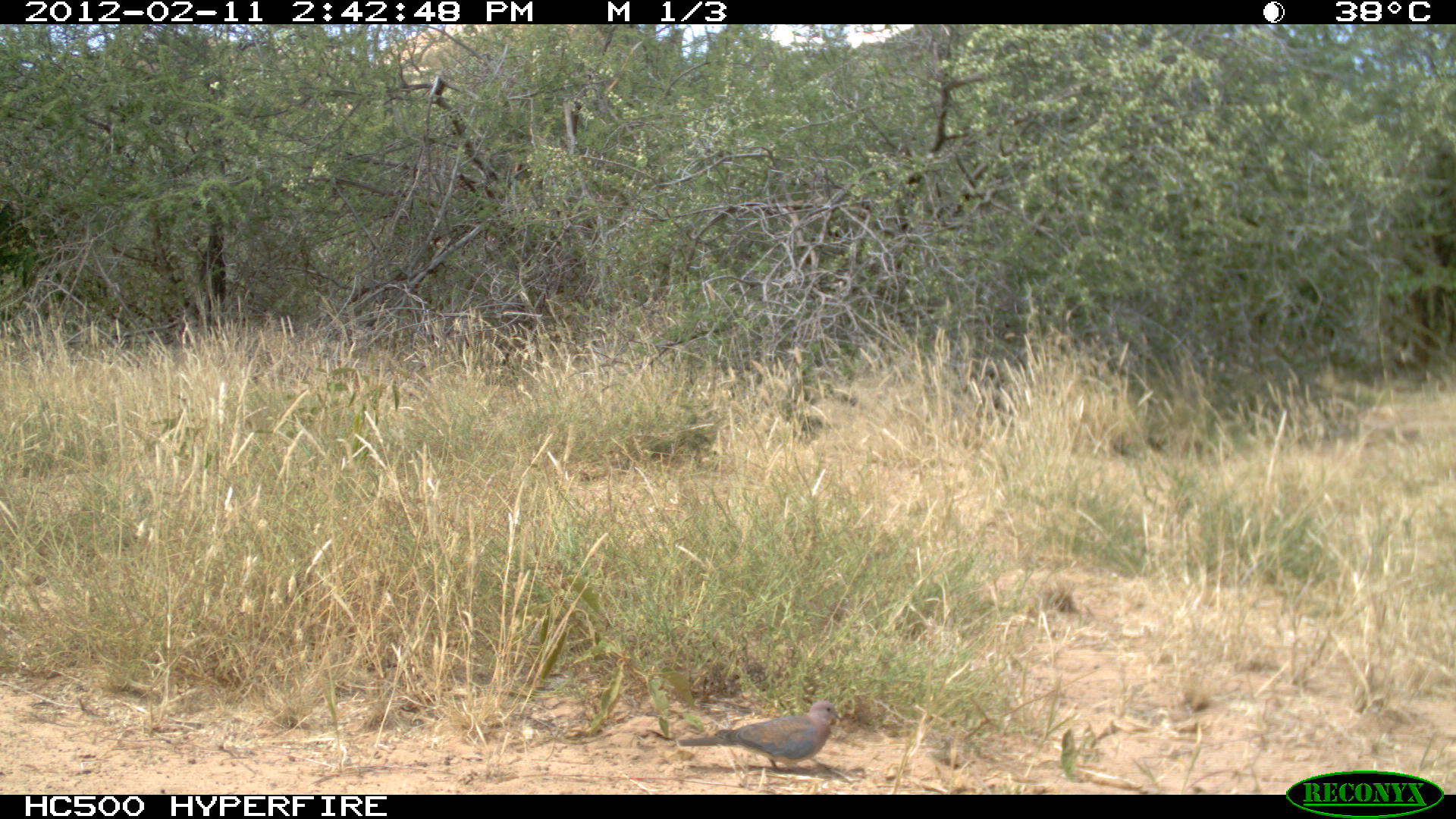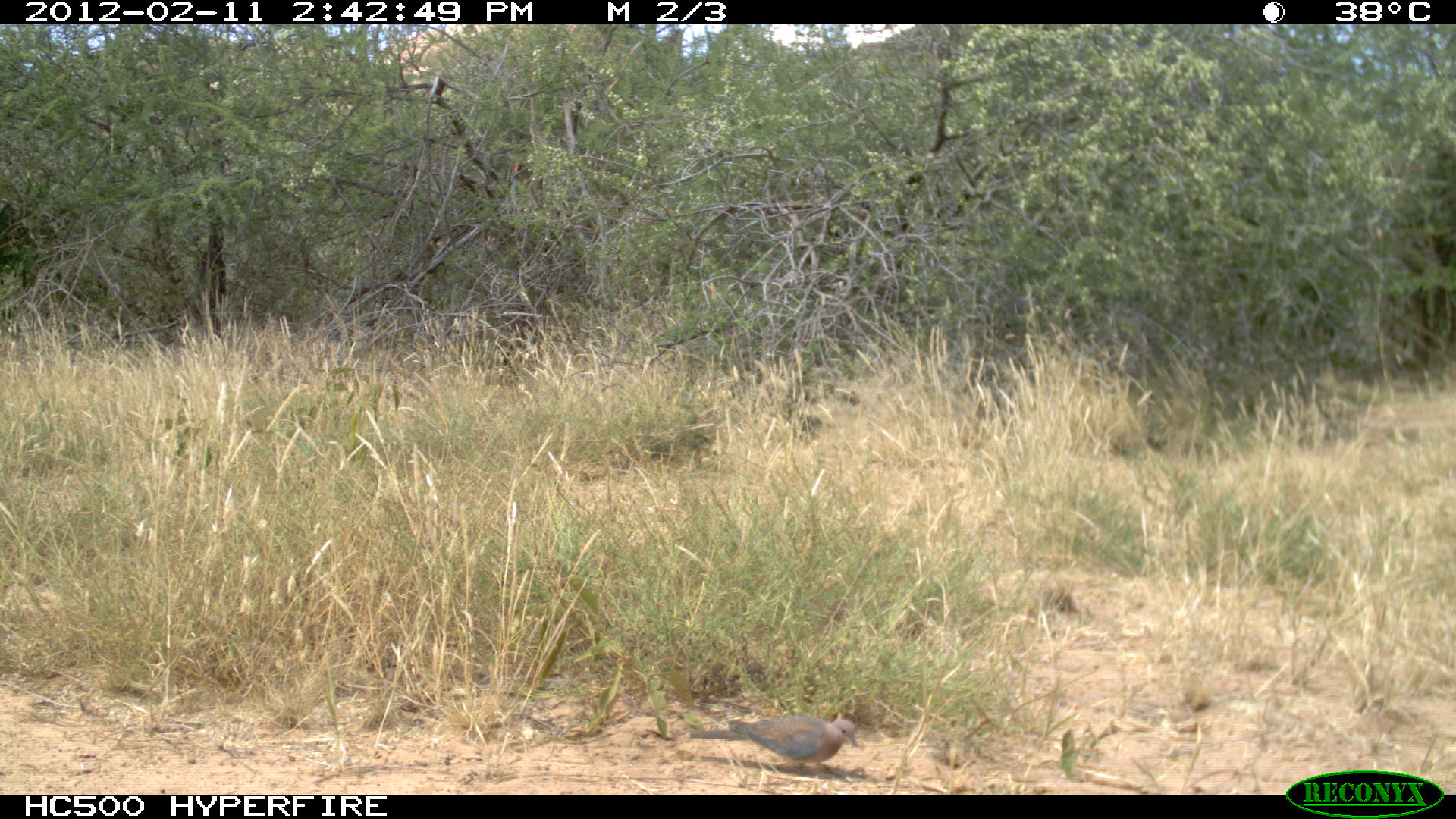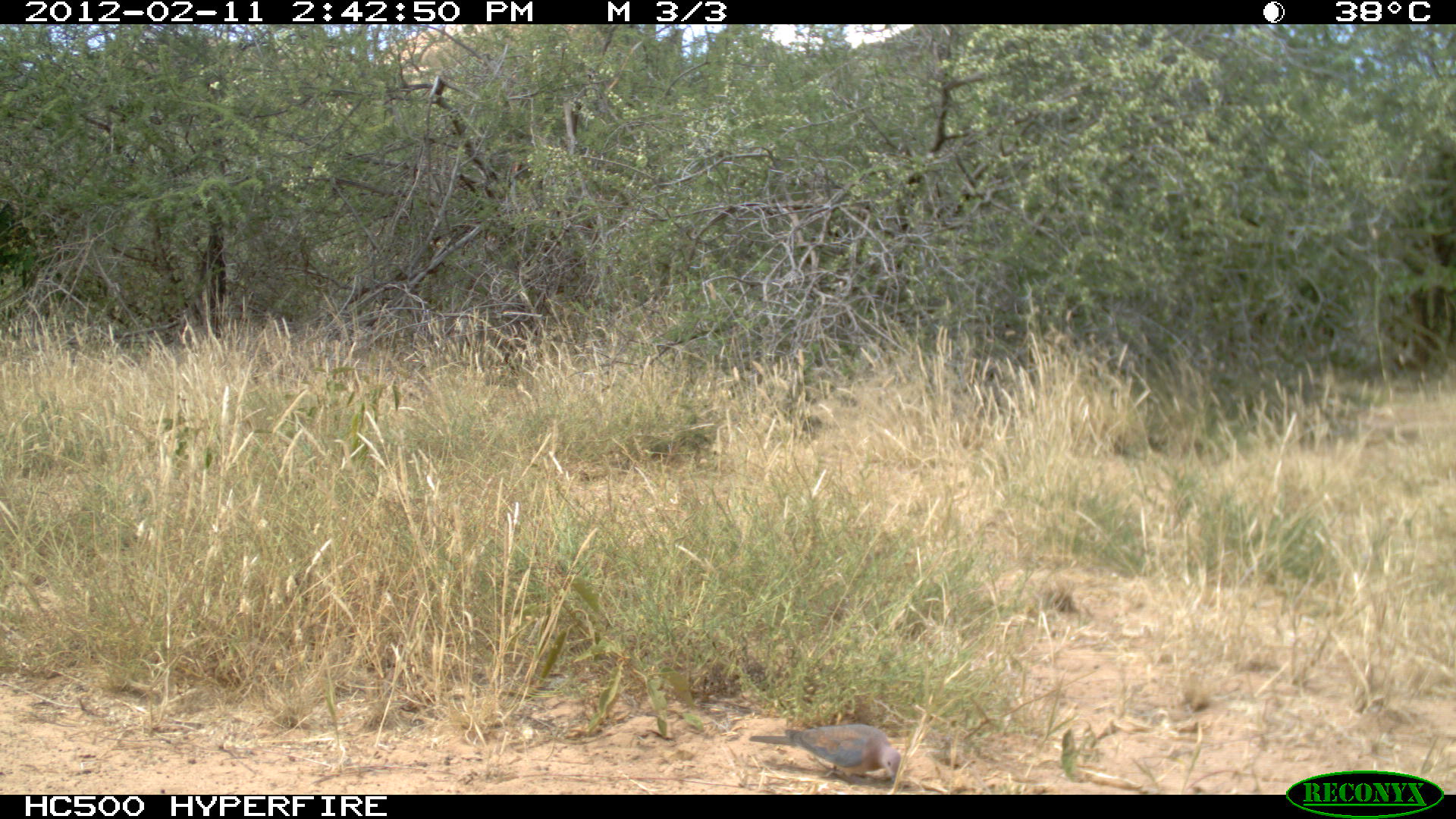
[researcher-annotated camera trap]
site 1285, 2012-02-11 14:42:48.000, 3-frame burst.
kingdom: Animalia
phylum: Chordata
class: Aves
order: Columbiformes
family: Columbidae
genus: Streptopelia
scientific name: Streptopelia senegalensis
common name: laughing dove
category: streptopilia senegalensis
Streptopilia senegalensis (laughing dove) (Streptopelia senegalensis), count 1.